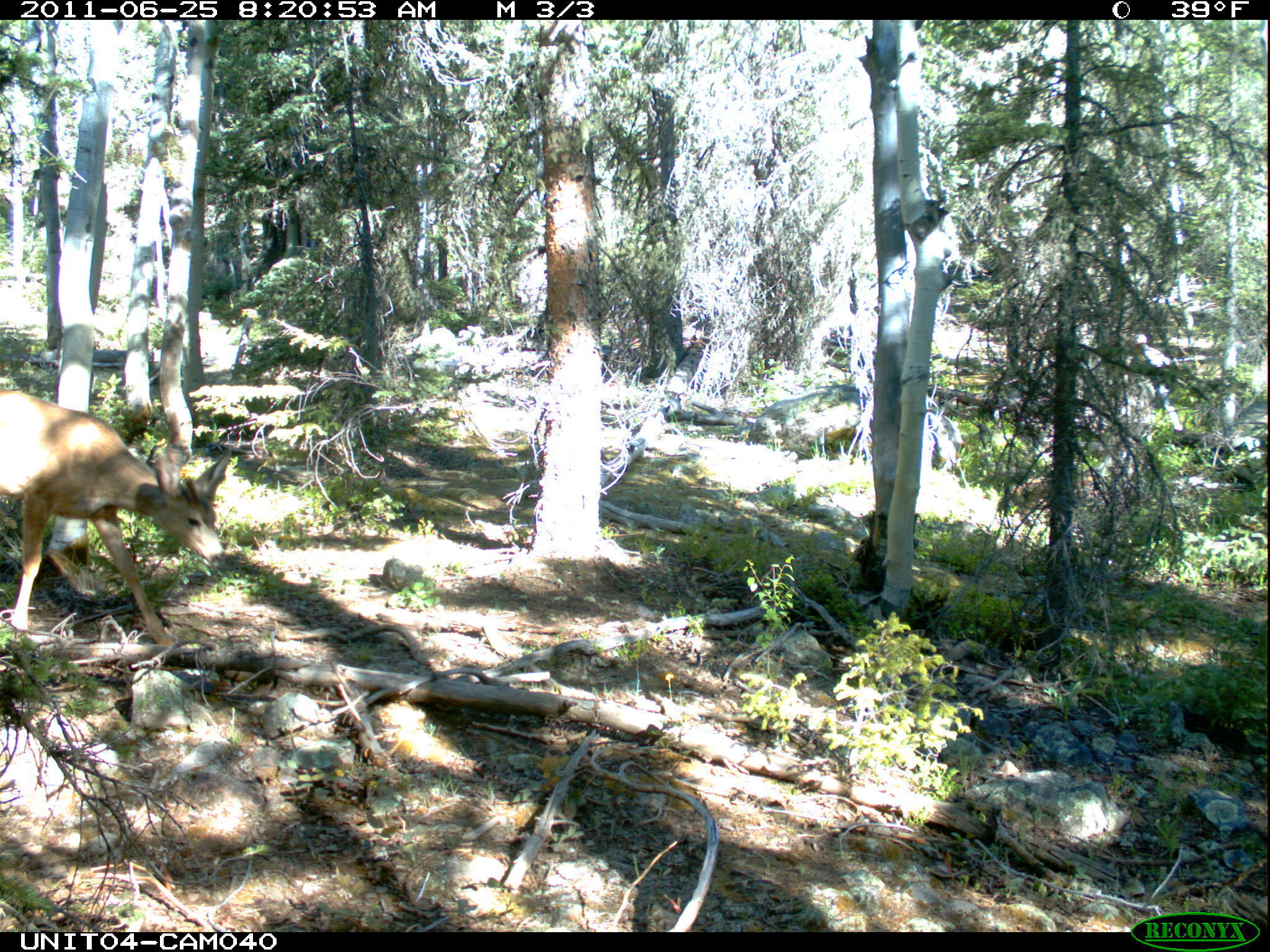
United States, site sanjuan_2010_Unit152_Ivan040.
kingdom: Animalia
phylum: Chordata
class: Mammalia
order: Artiodactyla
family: Cervidae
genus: Odocoileus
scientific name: Odocoileus hemionus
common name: mule deer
Odocoileus hemionus (mule deer).